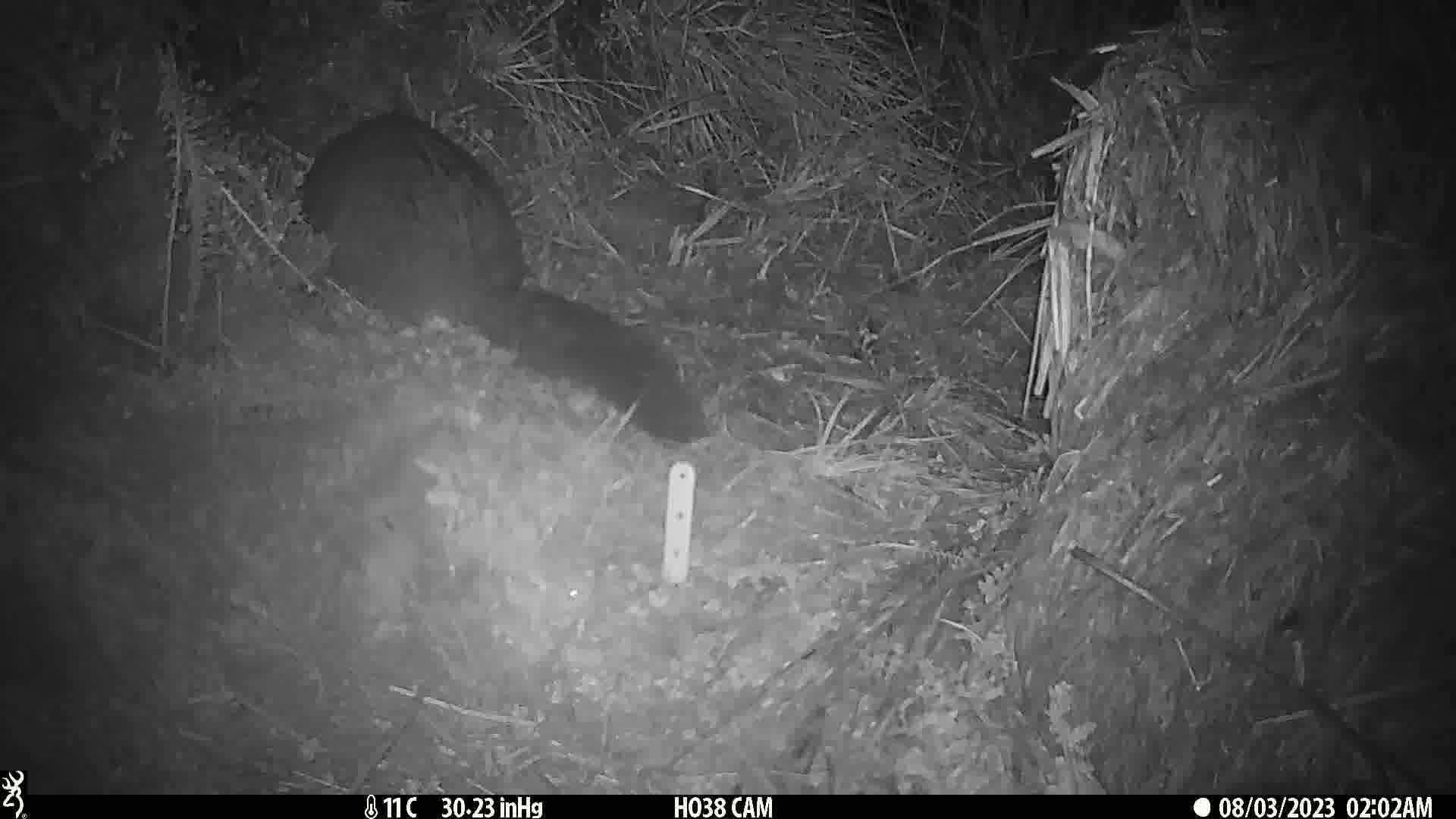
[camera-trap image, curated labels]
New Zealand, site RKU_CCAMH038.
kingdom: Animalia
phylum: Chordata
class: Mammalia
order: Diprotodontia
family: Phalangeridae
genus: Trichosurus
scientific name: Trichosurus vulpecula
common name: common brushtail possum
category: possum